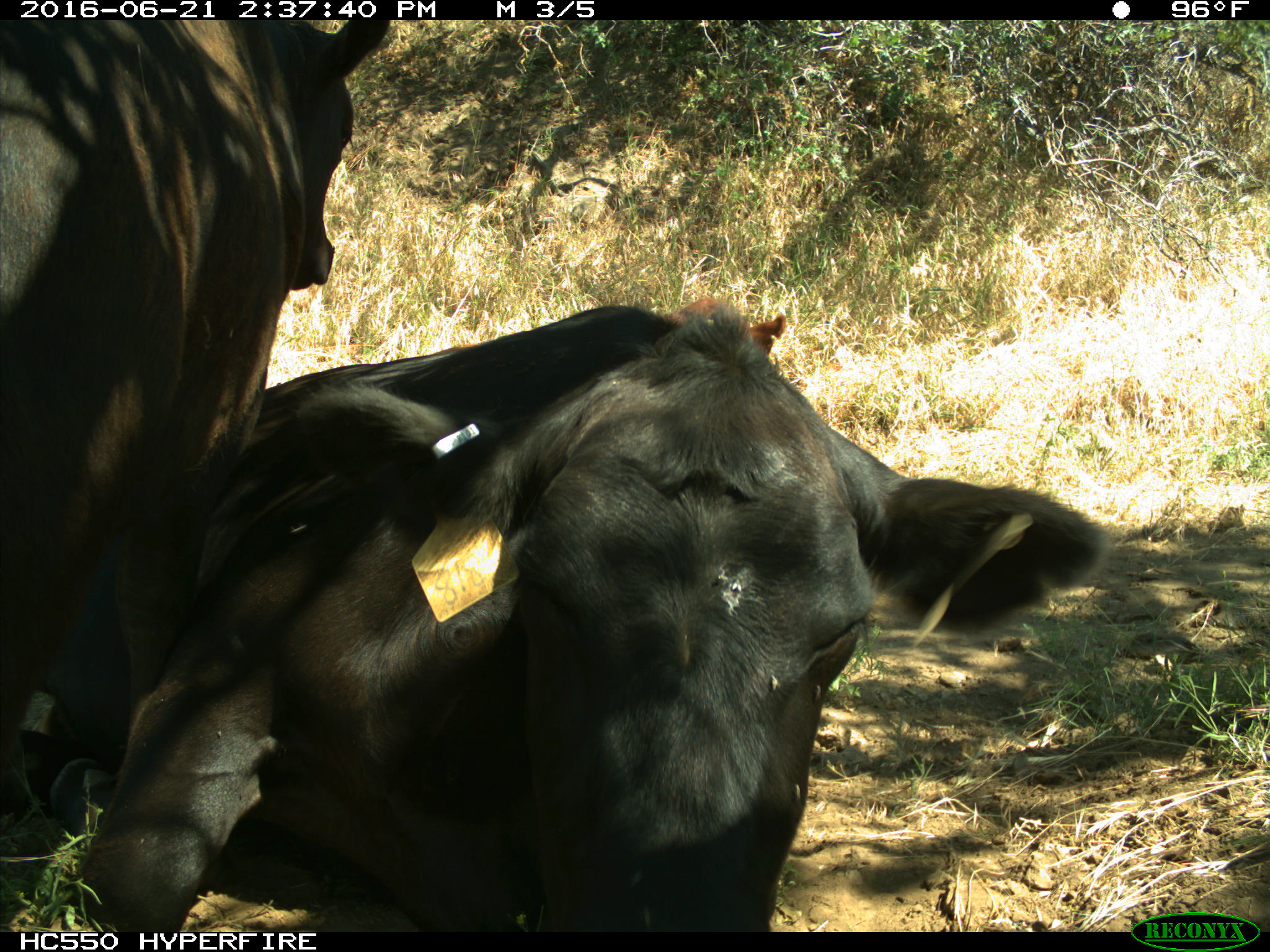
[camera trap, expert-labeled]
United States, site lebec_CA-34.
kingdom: Animalia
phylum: Chordata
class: Mammalia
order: Artiodactyla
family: Bovidae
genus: Bos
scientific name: Bos taurus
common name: domestic cow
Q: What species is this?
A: Bos taurus (domestic cow).